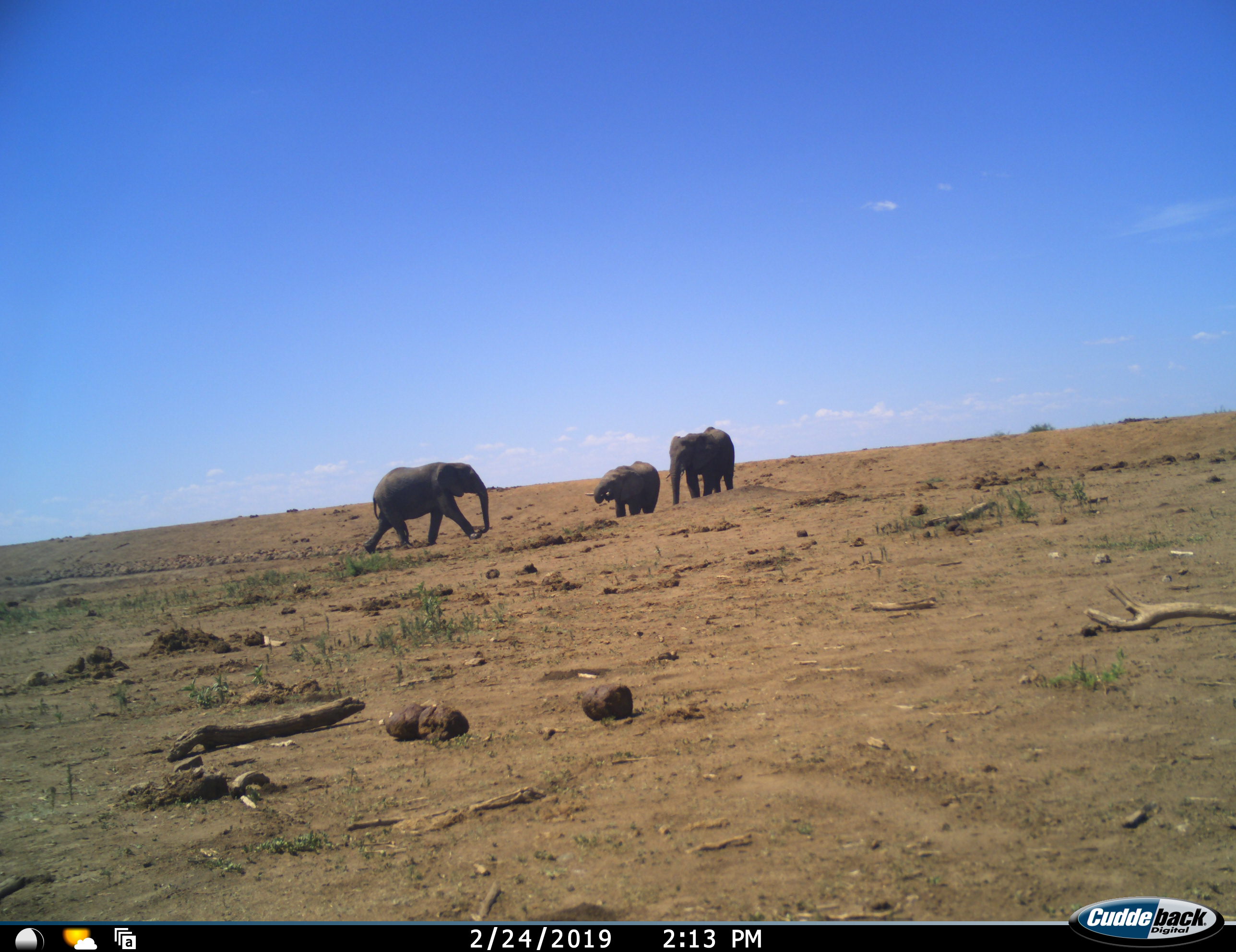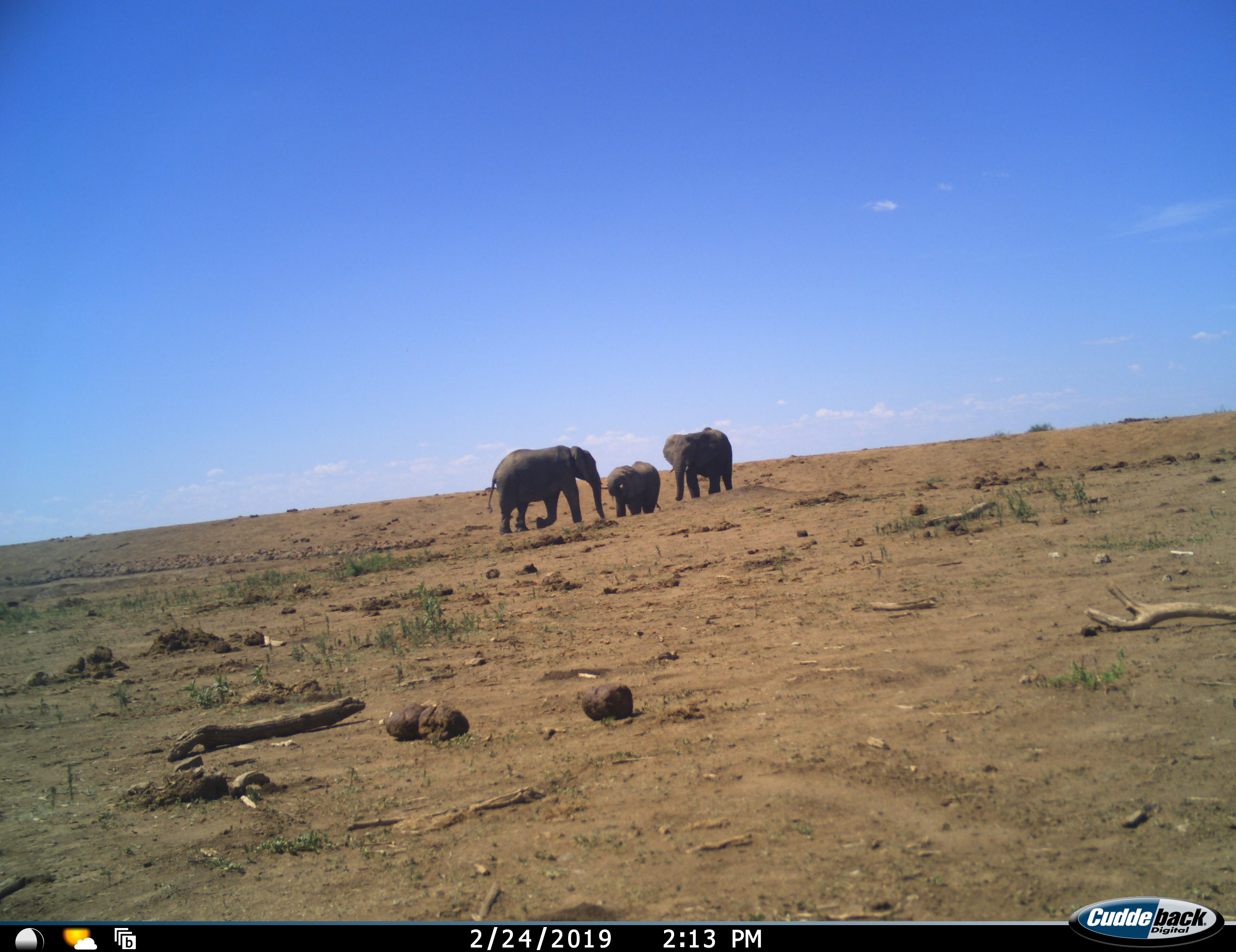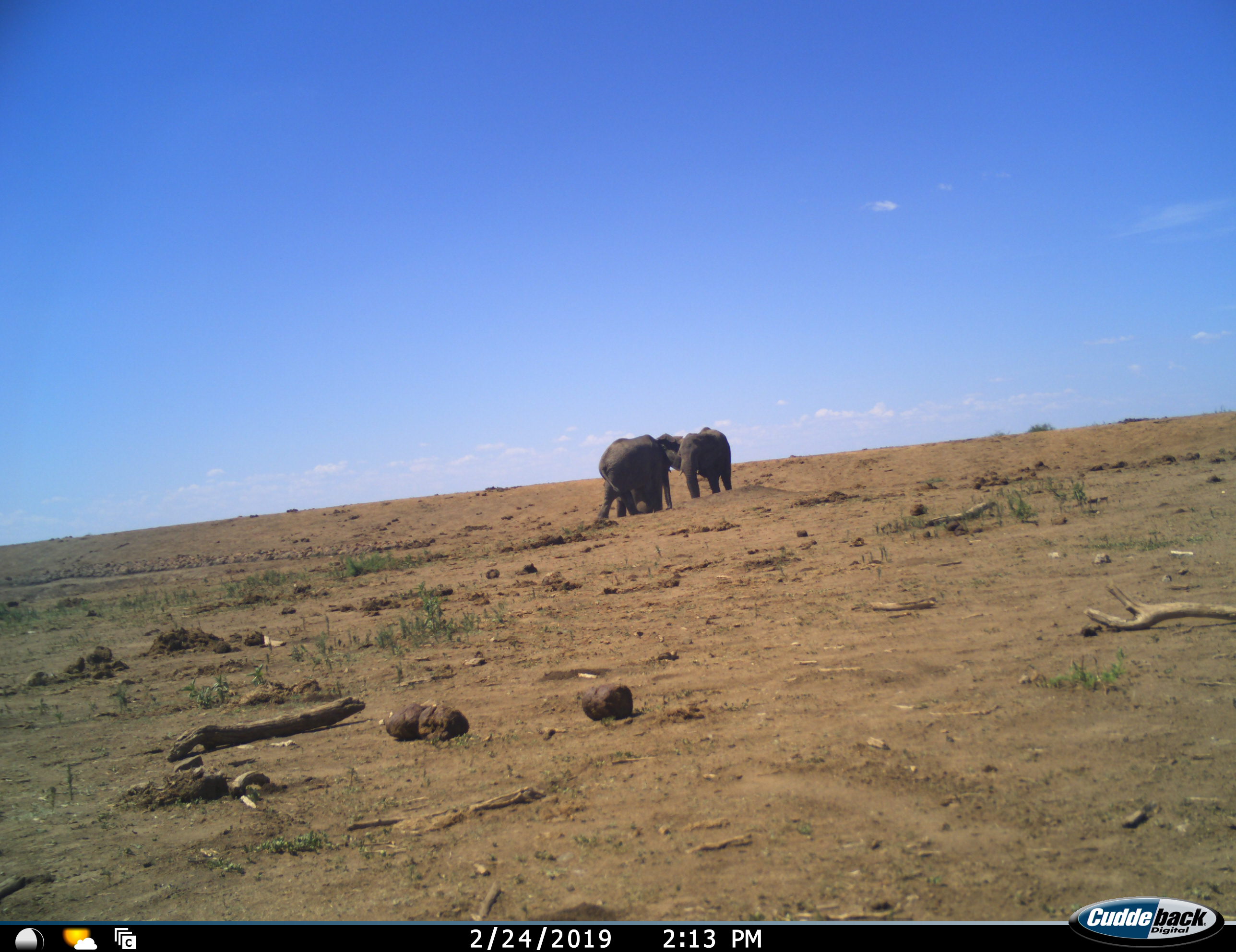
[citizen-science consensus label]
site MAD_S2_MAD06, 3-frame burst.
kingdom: Animalia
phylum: Chordata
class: Mammalia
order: Proboscidea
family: Elephantidae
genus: Loxodonta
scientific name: Loxodonta africana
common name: african bush elephant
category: elephant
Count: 3.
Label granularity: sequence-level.